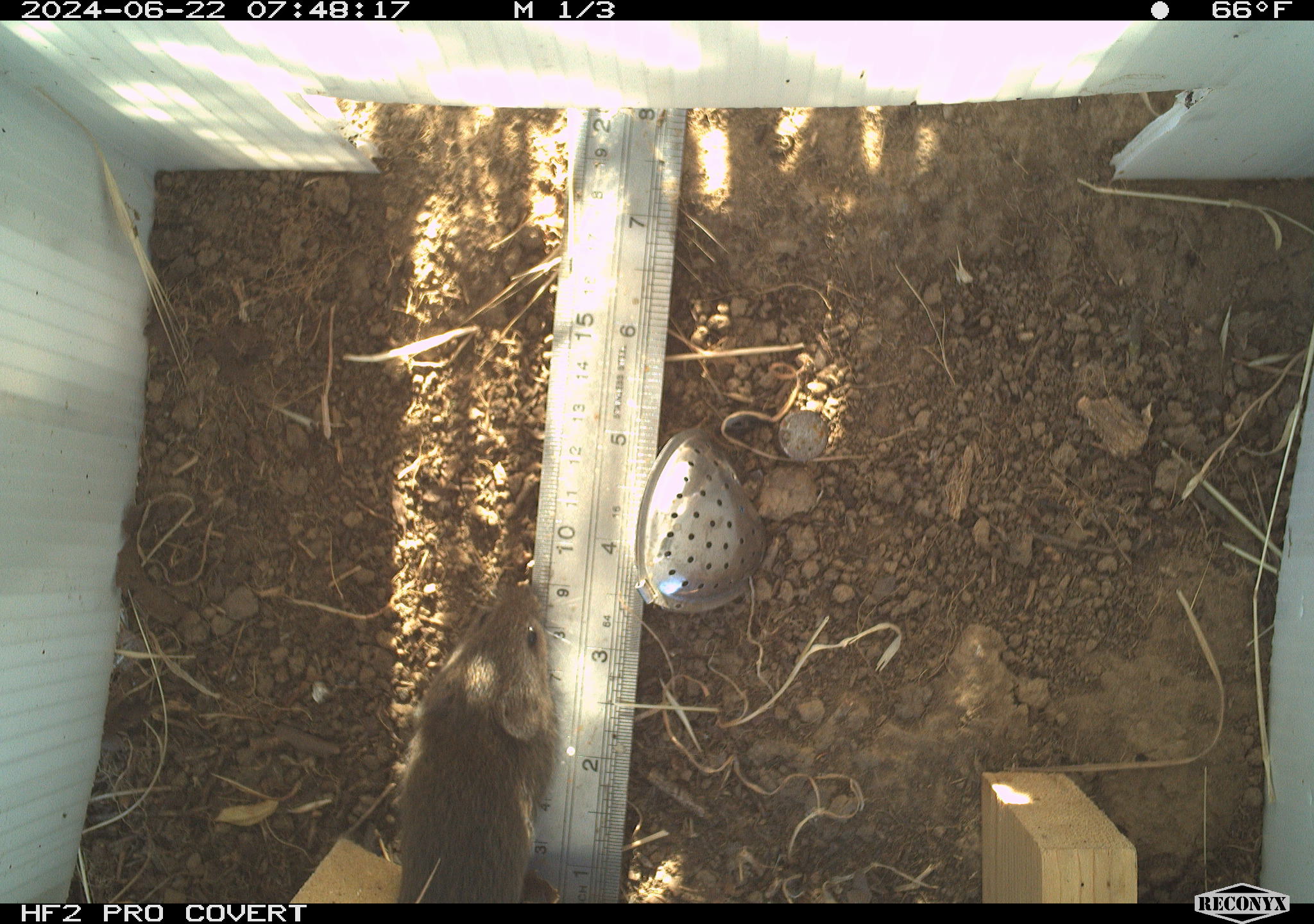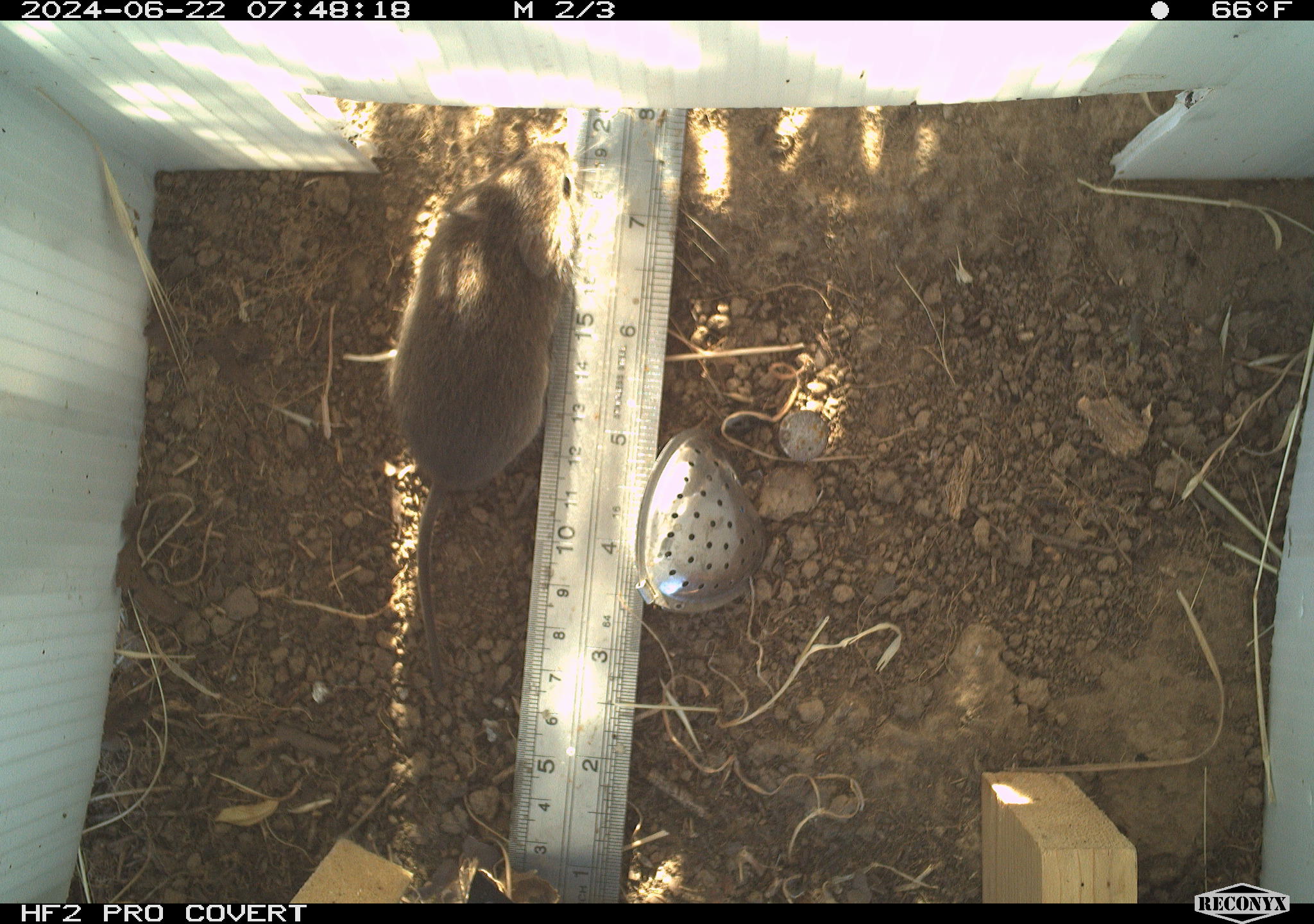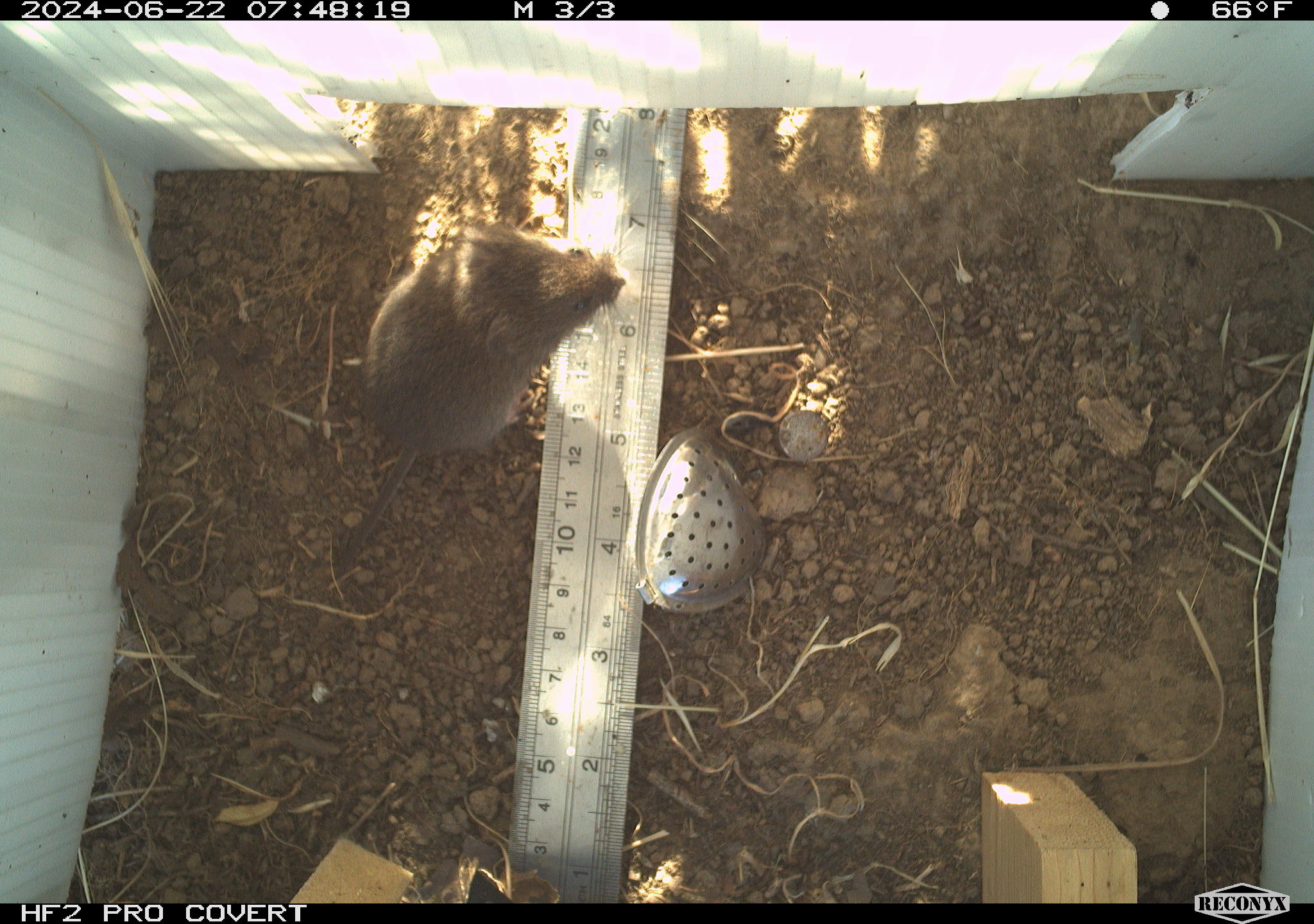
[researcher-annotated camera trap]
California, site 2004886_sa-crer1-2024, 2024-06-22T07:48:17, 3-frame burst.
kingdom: Animalia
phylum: Chordata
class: Mammalia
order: Rodentia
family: Cricetidae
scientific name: Arvicolinae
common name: voles, lemmings, and muskrats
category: arvicolinae subfamily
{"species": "arvicolinae subfamily (voles, lemmings, and muskrats) (Arvicolinae)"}